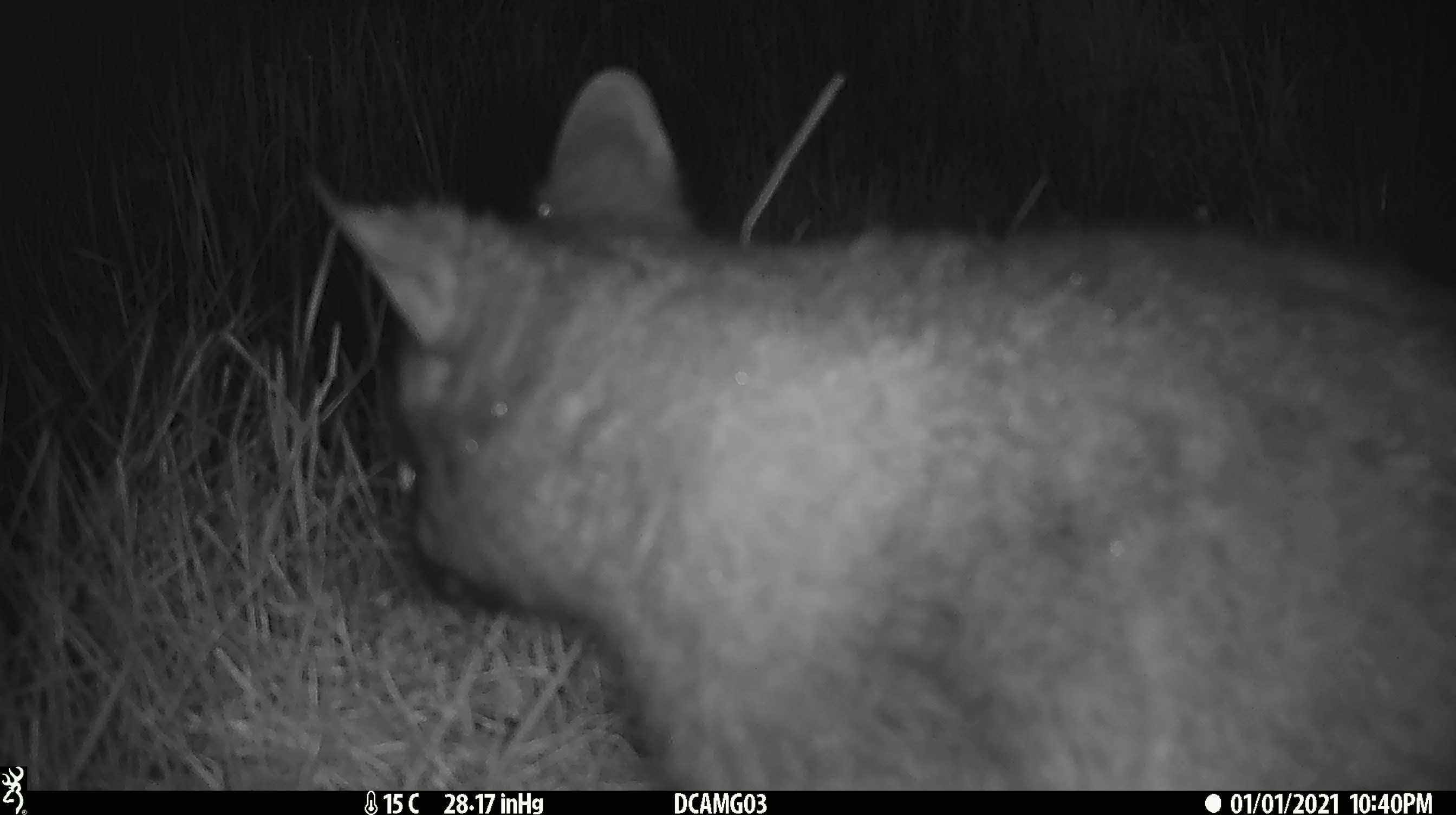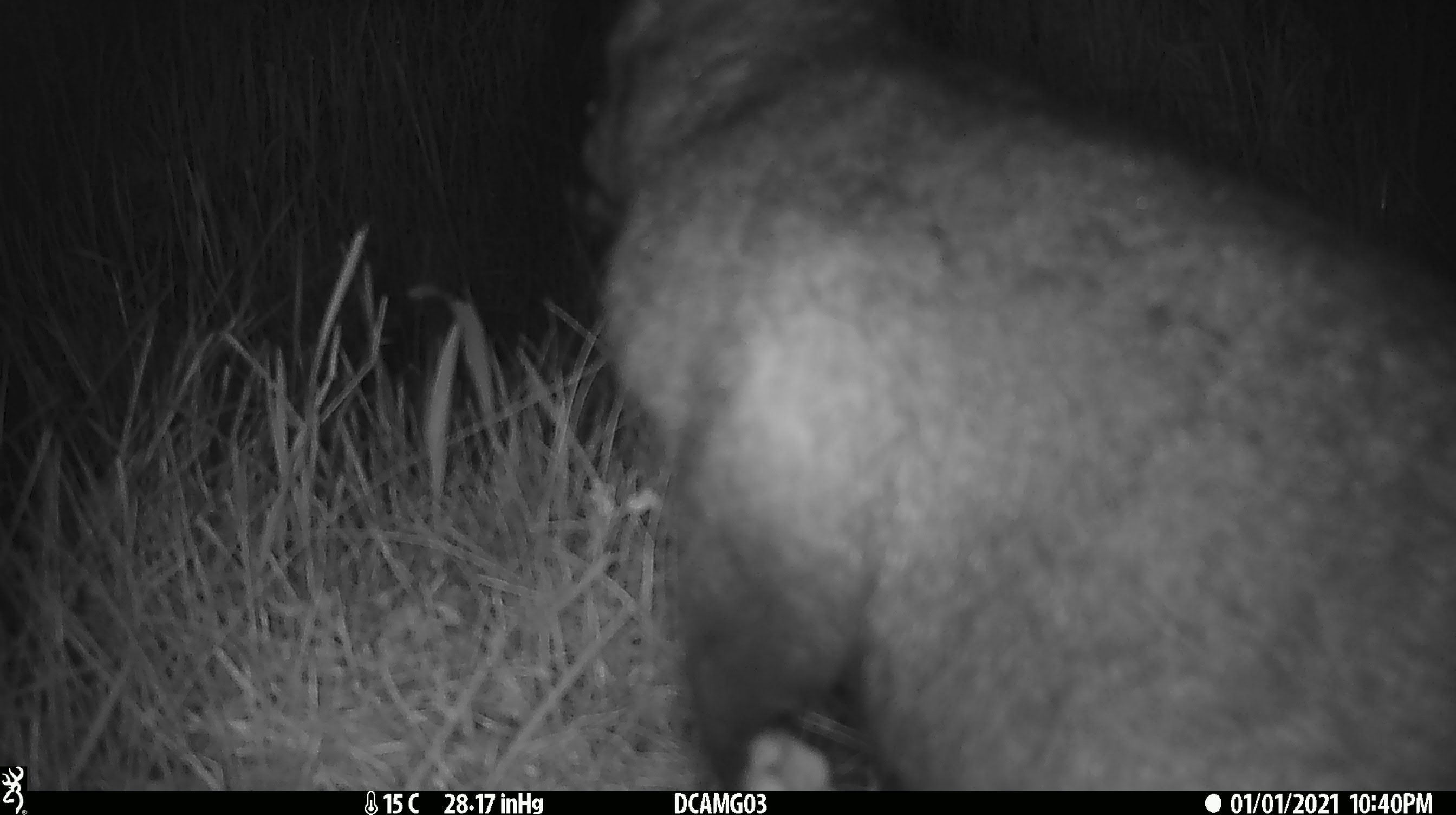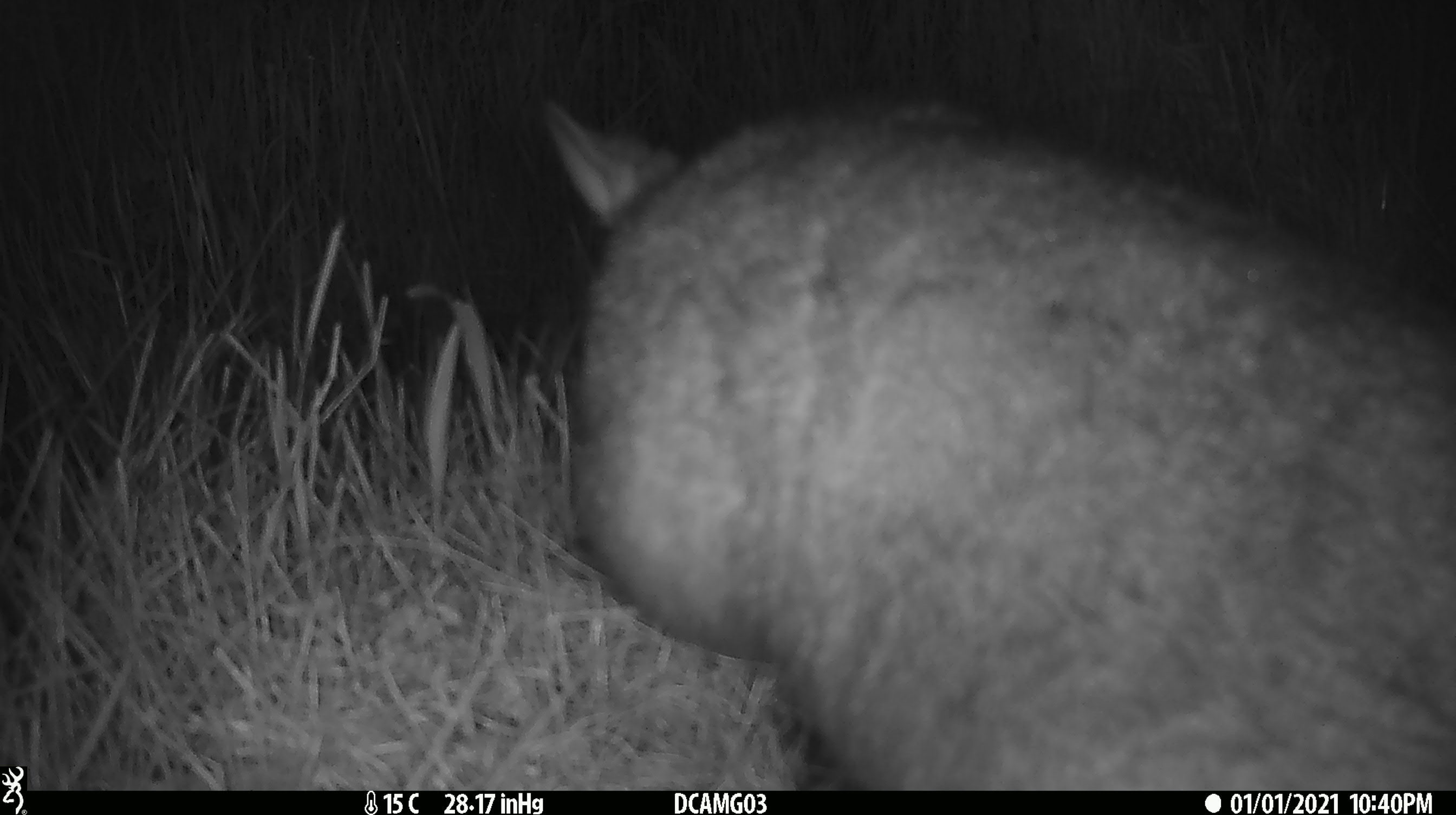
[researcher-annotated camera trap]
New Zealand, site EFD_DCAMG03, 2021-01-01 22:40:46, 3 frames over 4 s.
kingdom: Animalia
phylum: Chordata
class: Mammalia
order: Diprotodontia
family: Phalangeridae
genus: Trichosurus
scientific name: Trichosurus vulpecula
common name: common brushtail possum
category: possum